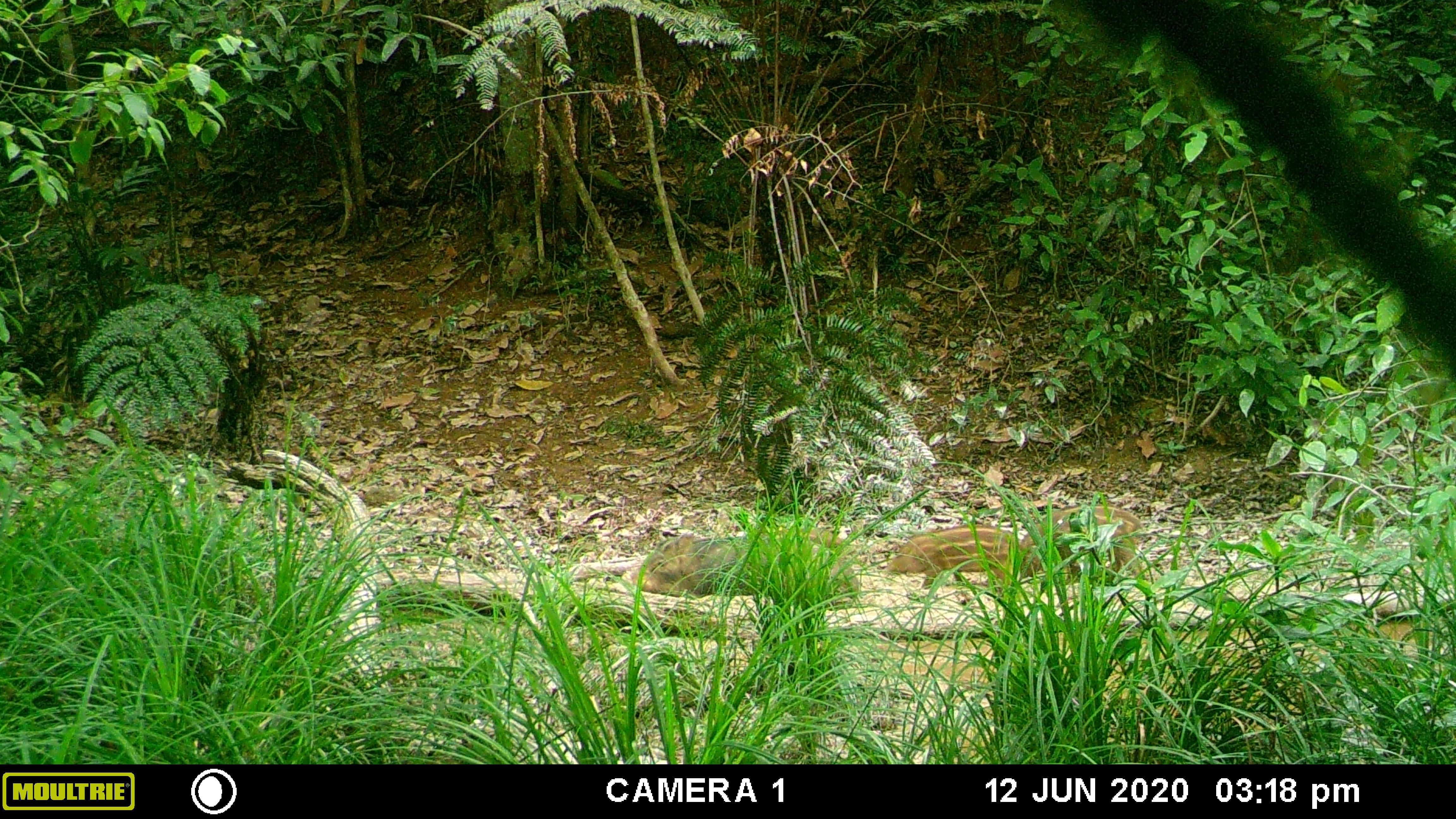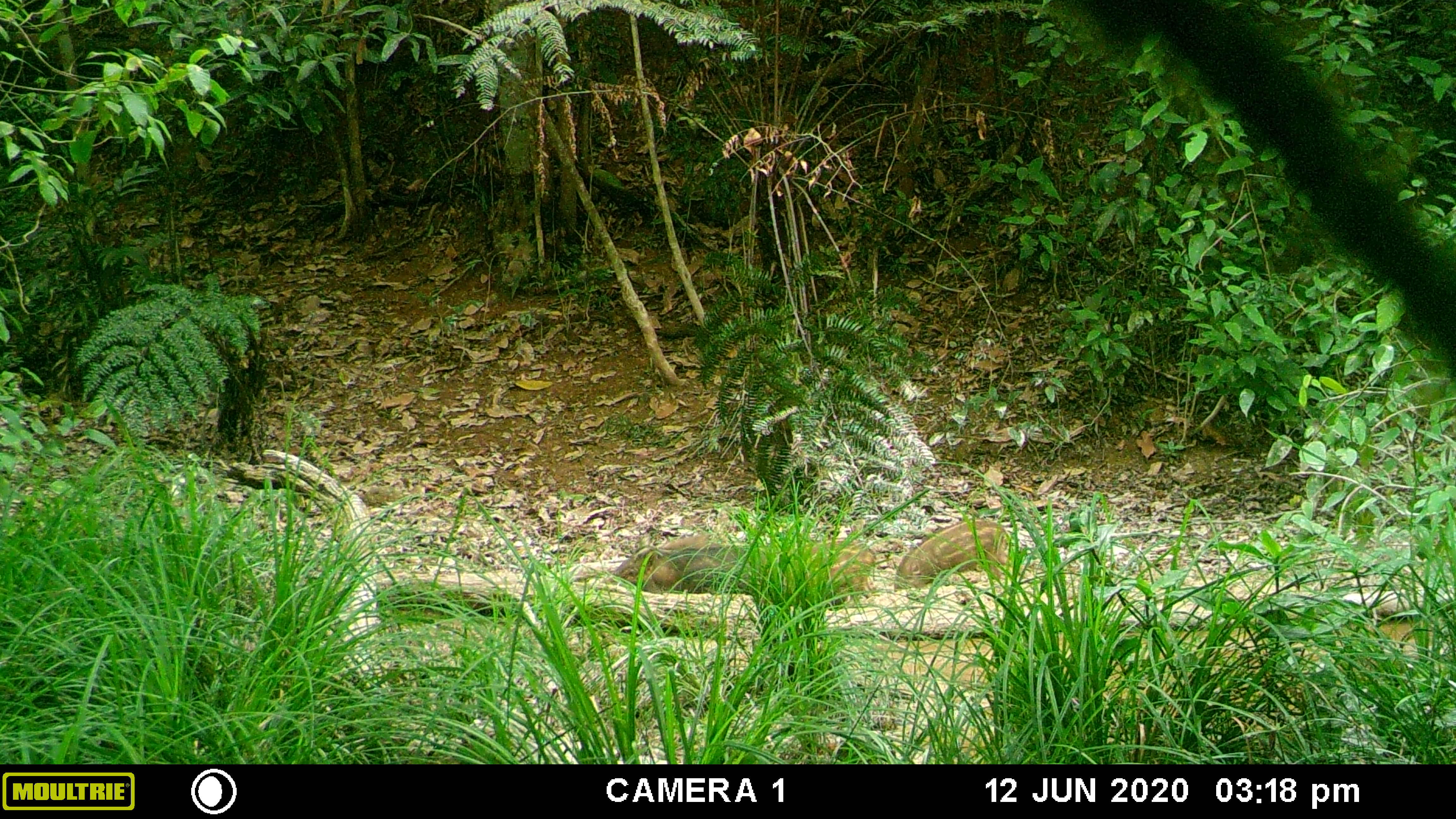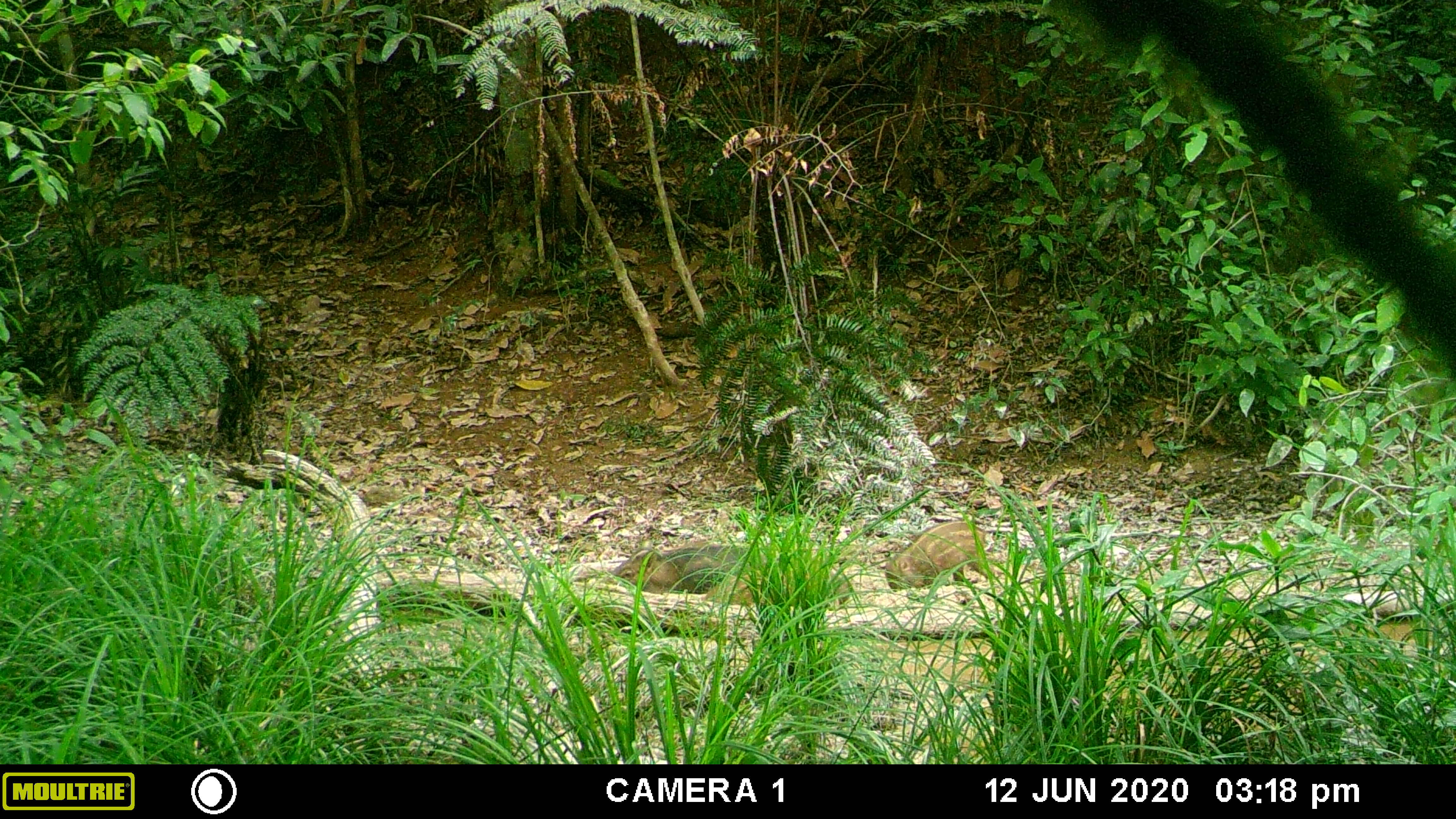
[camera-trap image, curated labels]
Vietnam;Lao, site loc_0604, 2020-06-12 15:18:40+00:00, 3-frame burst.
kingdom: Animalia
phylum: Chordata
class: Mammalia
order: Artiodactyla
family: Suidae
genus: Sus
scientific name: Sus scrofa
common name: eurasian wild pig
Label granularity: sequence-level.